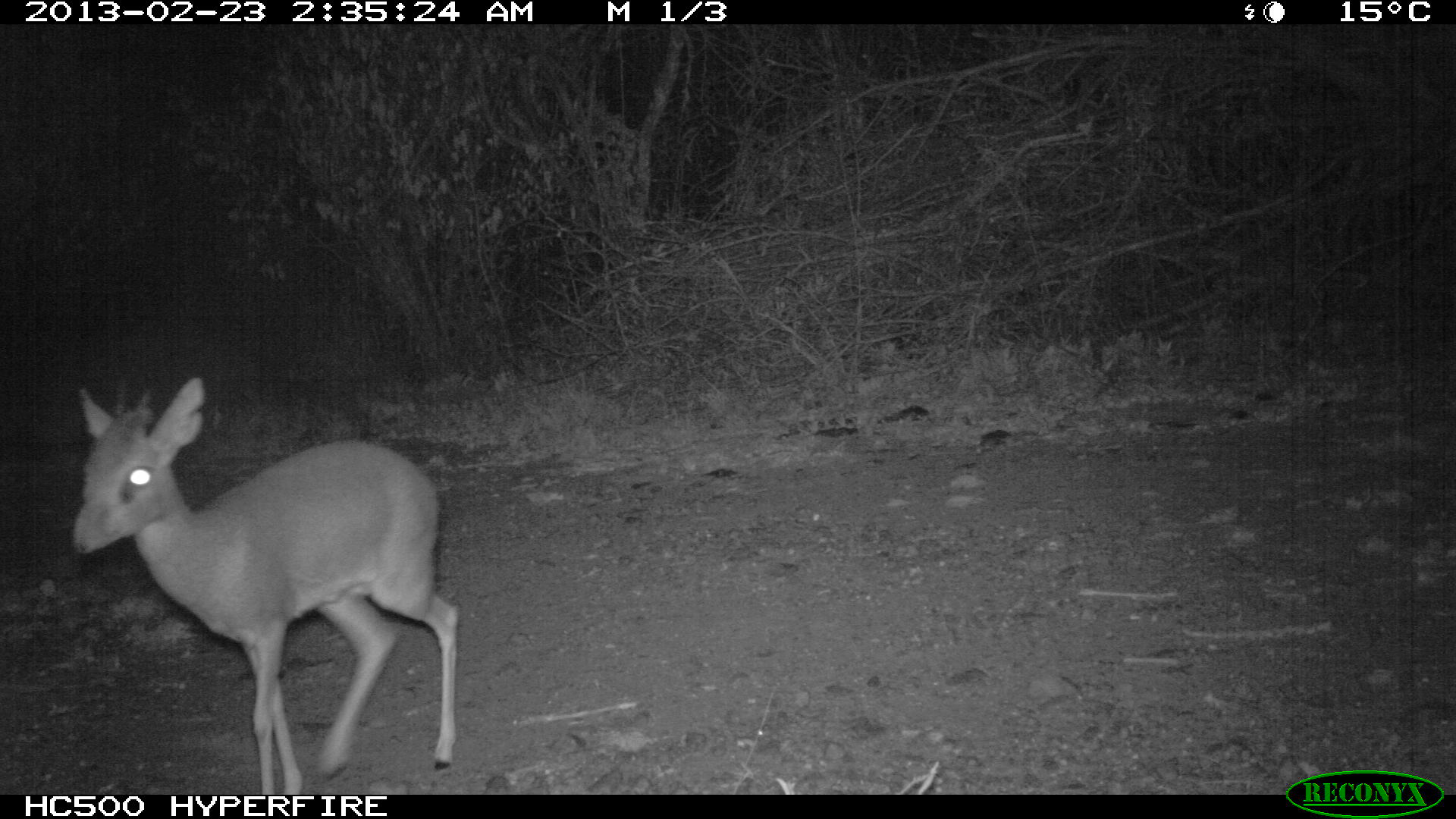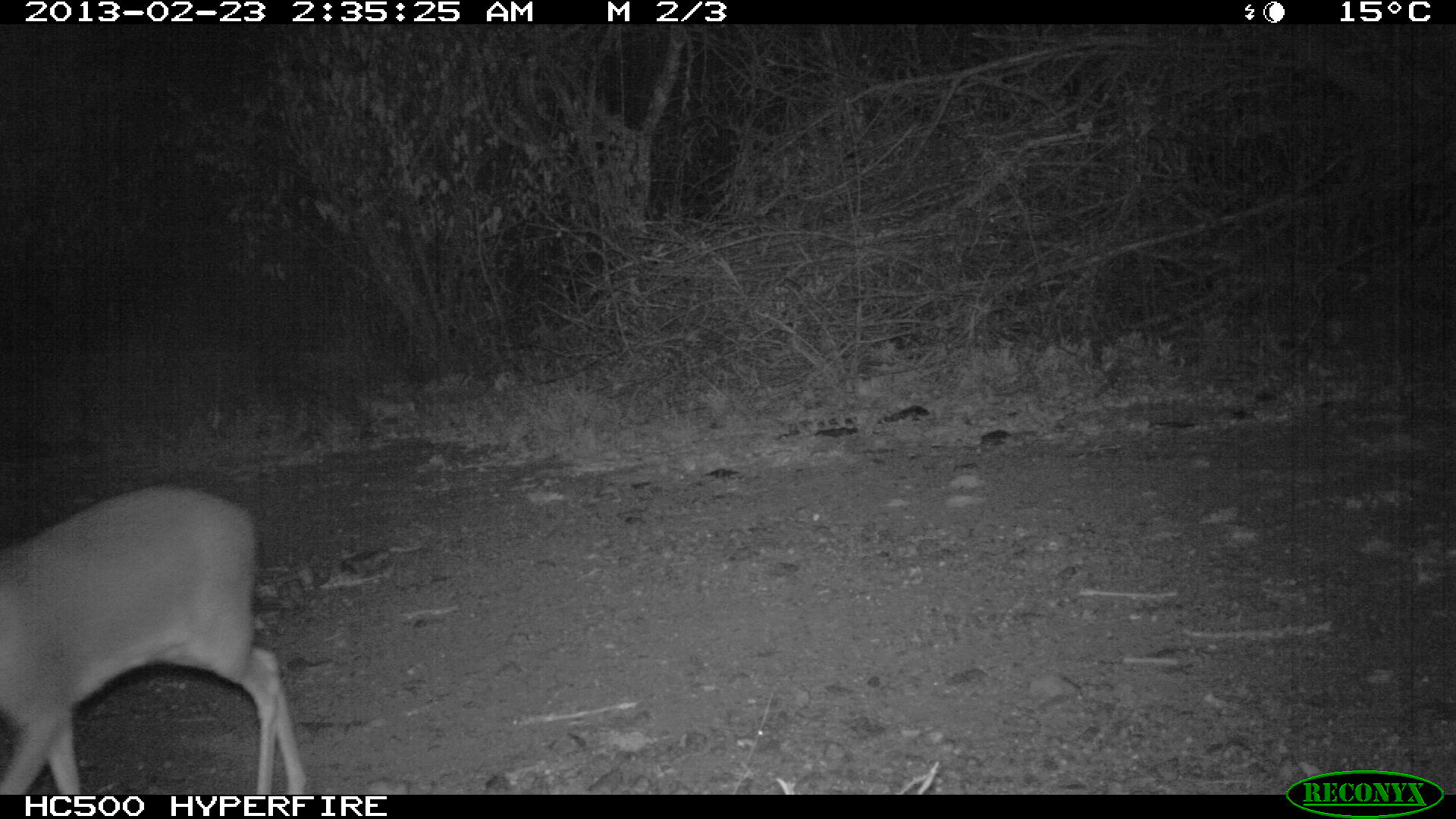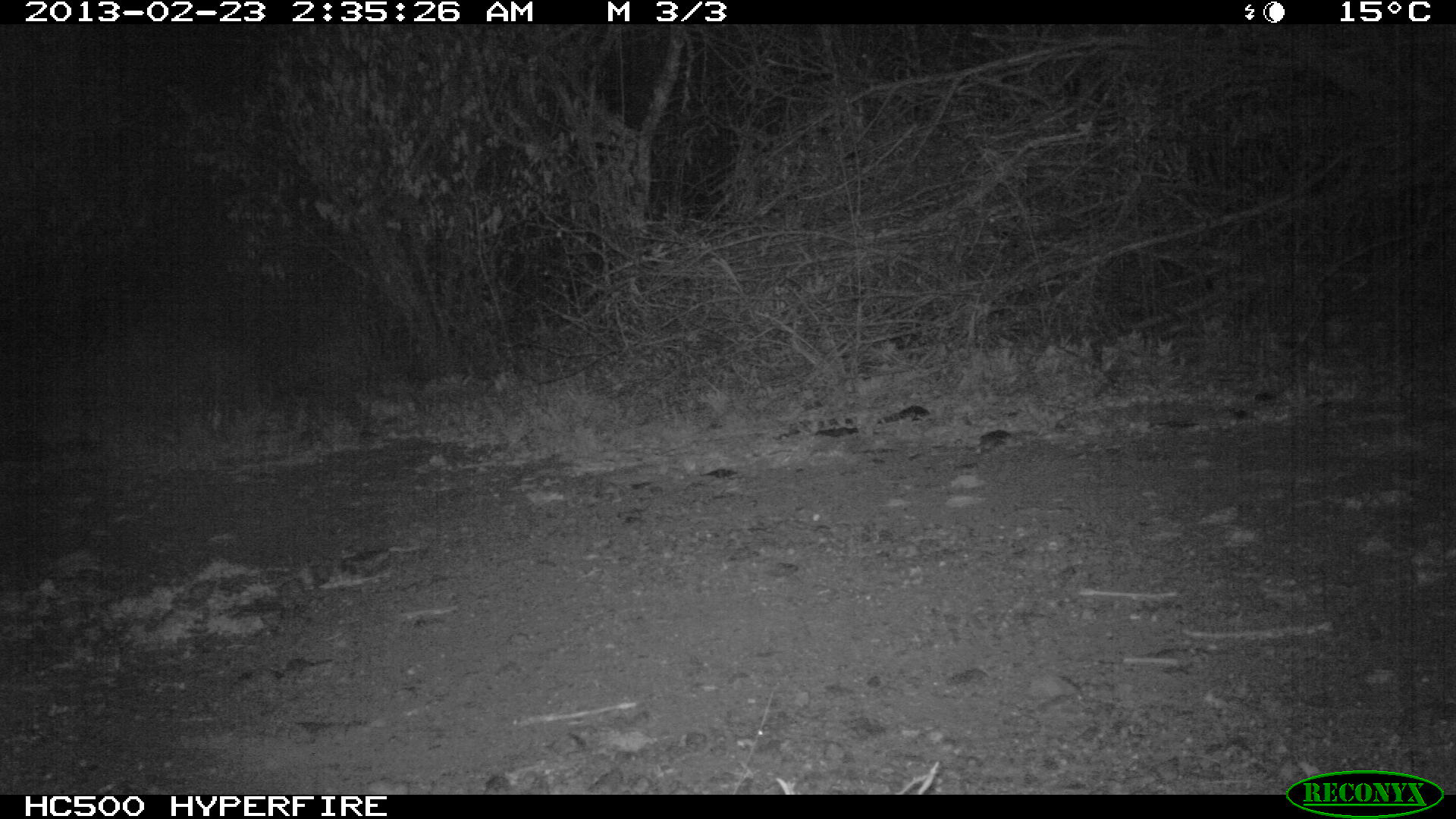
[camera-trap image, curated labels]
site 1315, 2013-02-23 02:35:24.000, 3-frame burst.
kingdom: Animalia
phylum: Chordata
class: Mammalia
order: Artiodactyla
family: Bovidae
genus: Madoqua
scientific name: Madoqua guentheri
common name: günther's dik-dik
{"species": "Madoqua guentheri (günther's dik-dik)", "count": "1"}